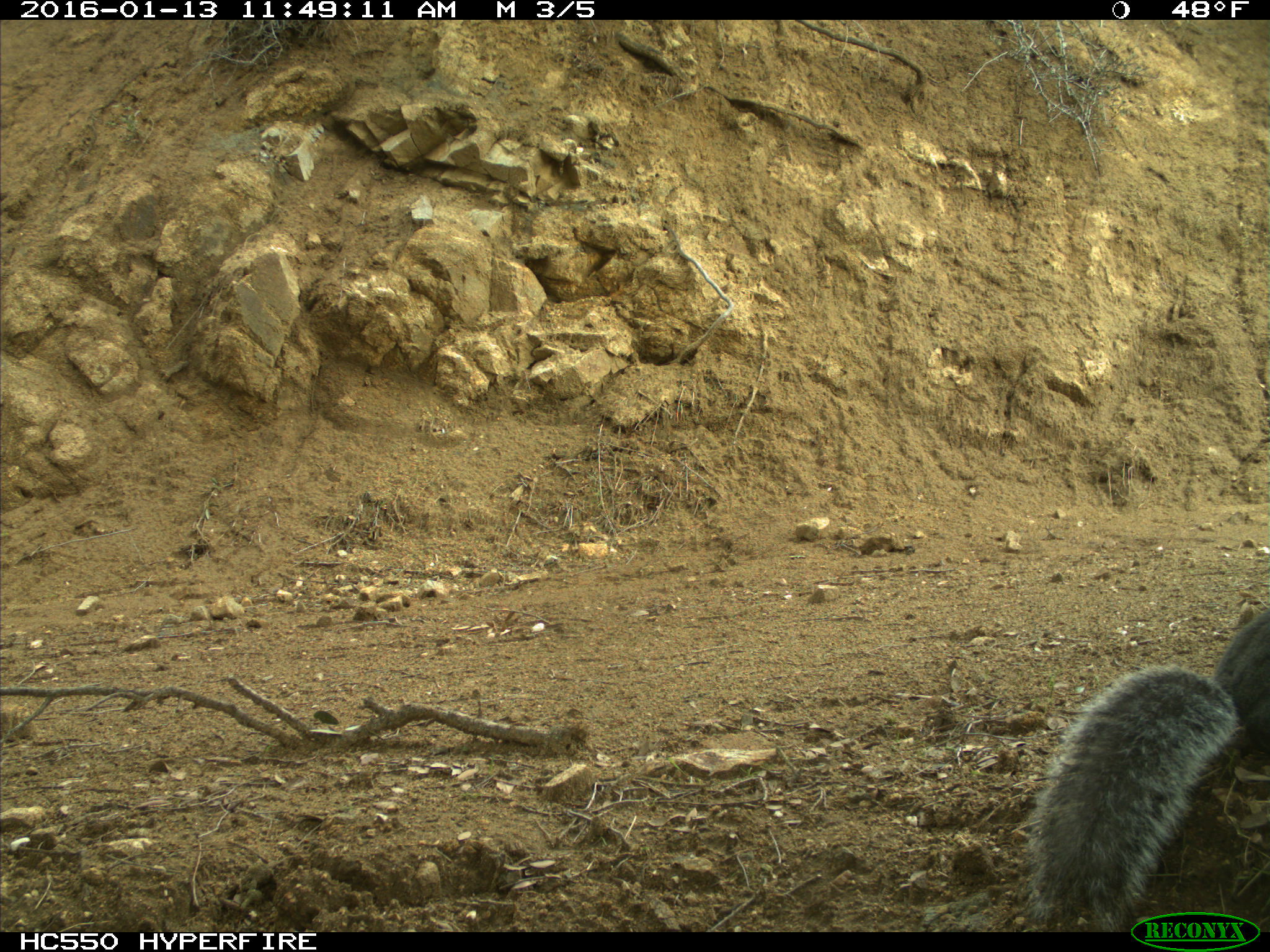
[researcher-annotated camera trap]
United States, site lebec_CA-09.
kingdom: Animalia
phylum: Chordata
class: Mammalia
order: Rodentia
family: Sciuridae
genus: Sciurus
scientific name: Sciurus carolinensis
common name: eastern gray squirrel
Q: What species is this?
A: Sciurus carolinensis (eastern gray squirrel).